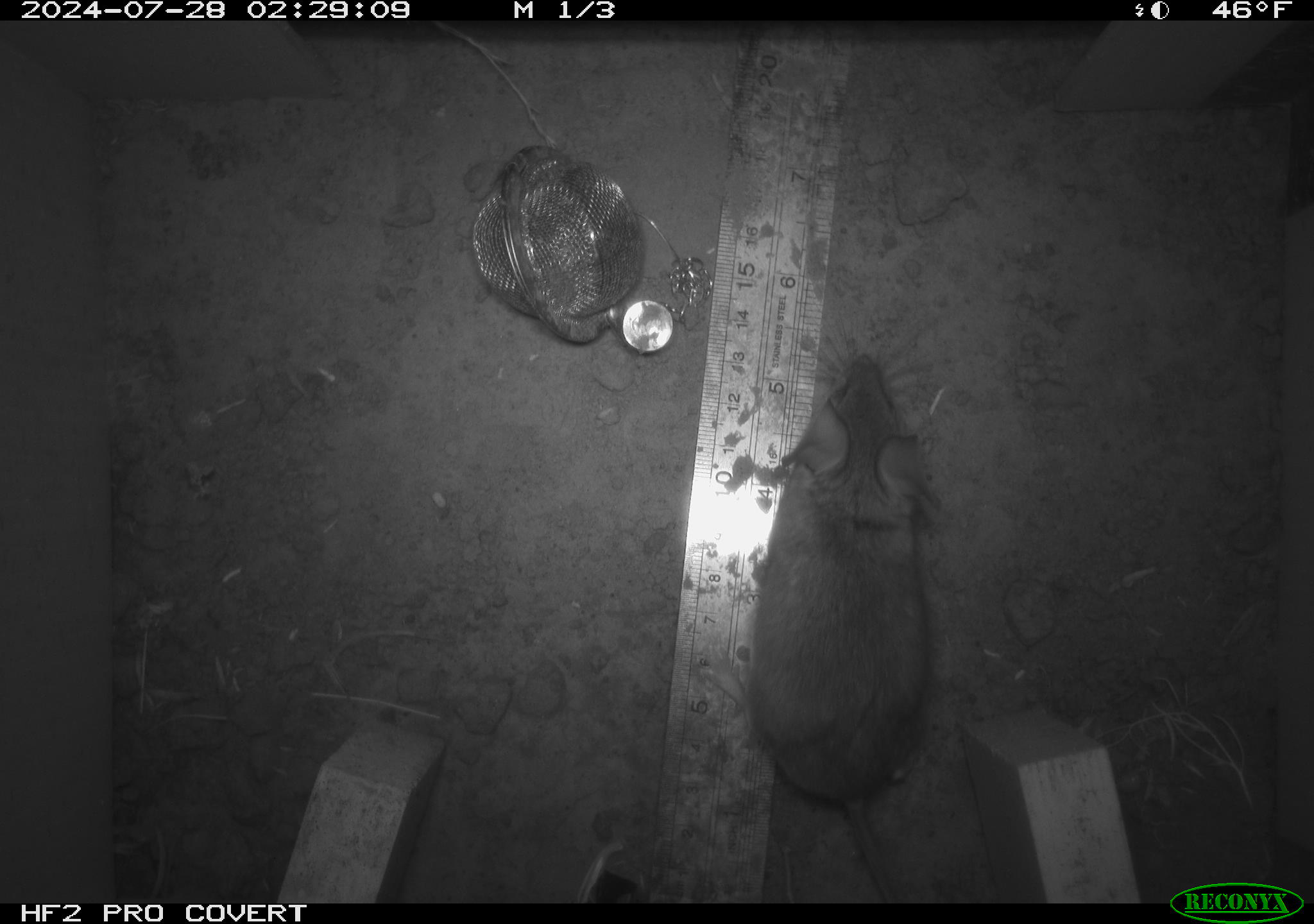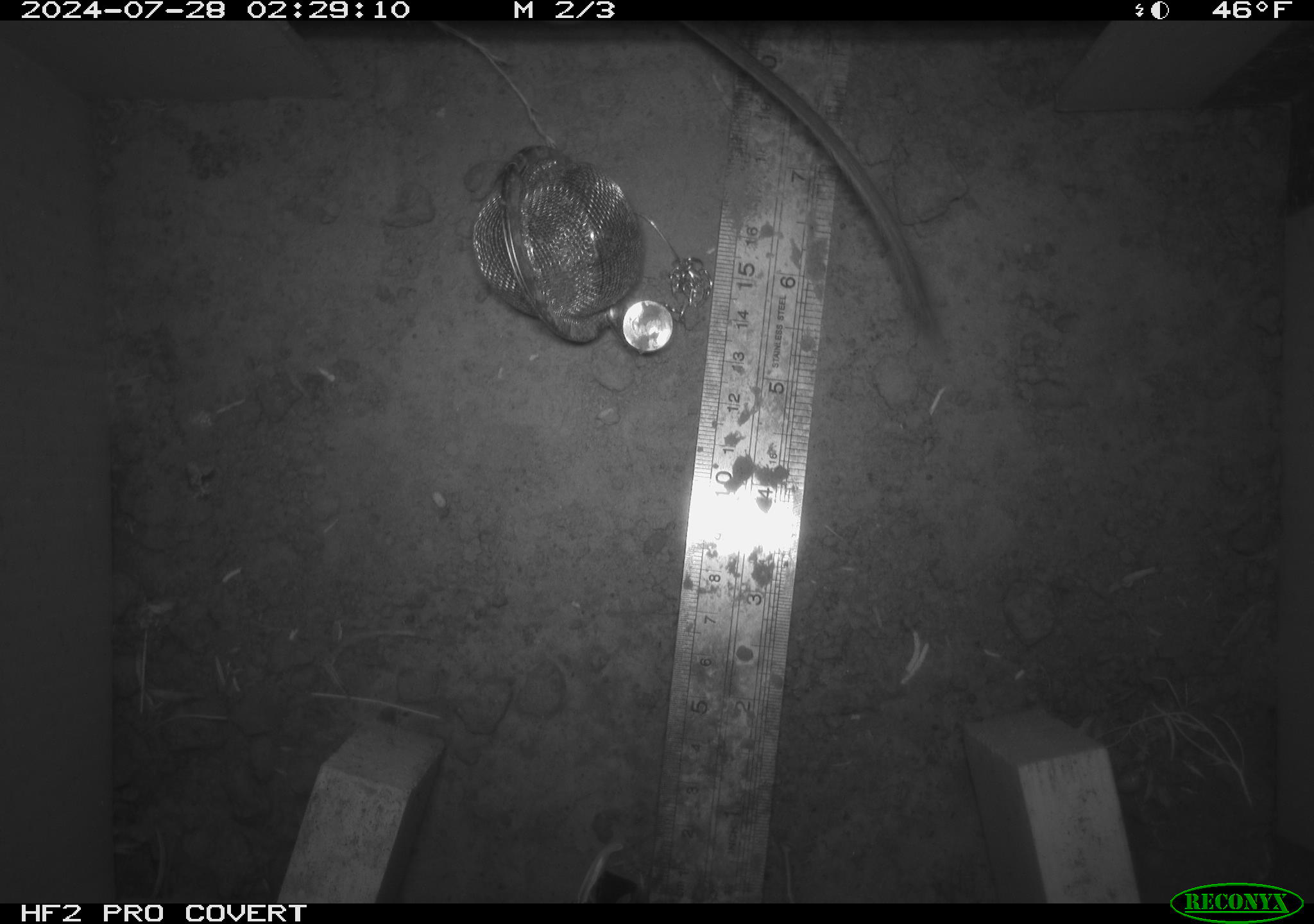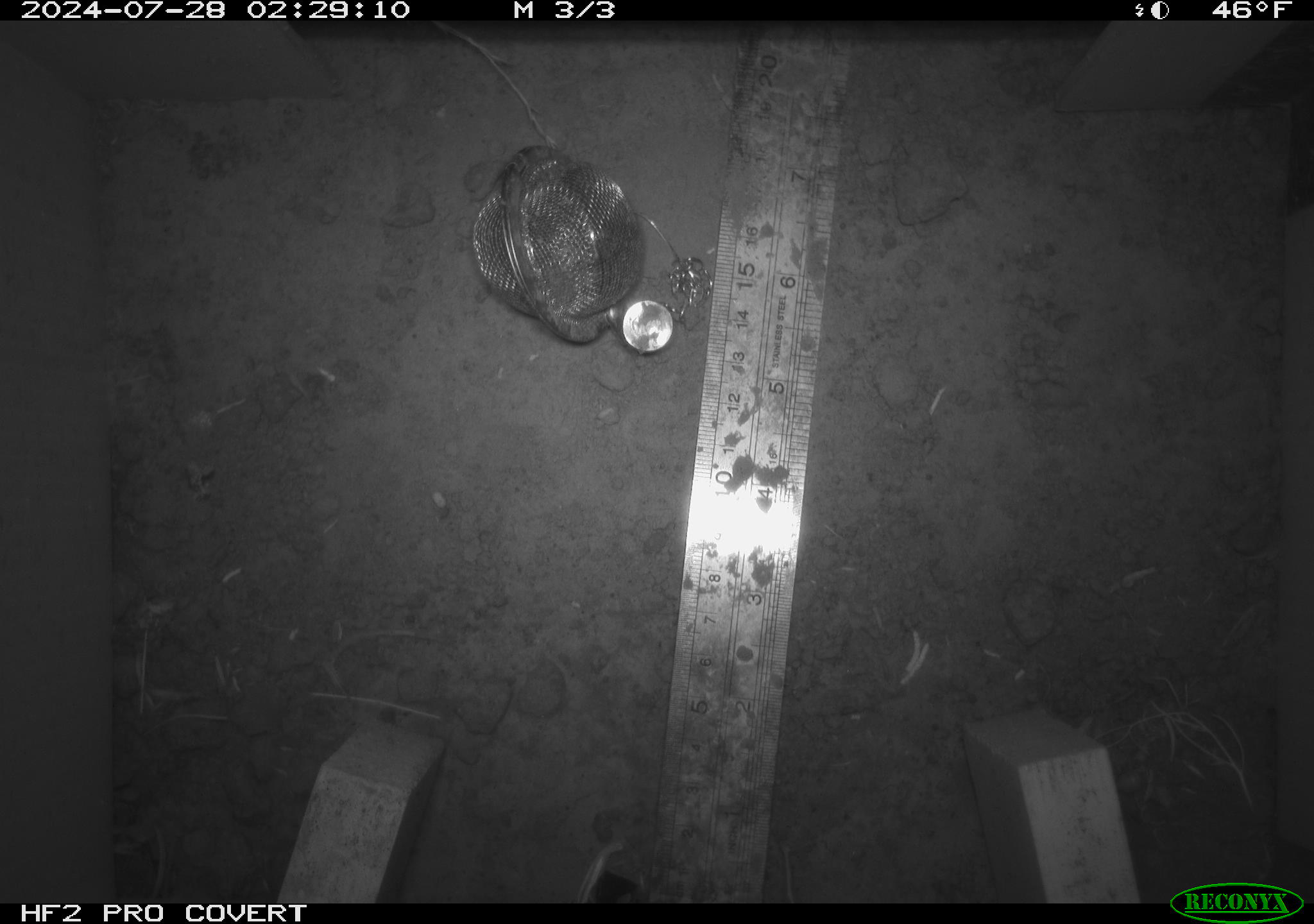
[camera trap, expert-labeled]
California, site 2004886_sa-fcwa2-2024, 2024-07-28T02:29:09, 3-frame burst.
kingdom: Animalia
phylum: Chordata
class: Mammalia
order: Rodentia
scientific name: Rodentia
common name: mouse species